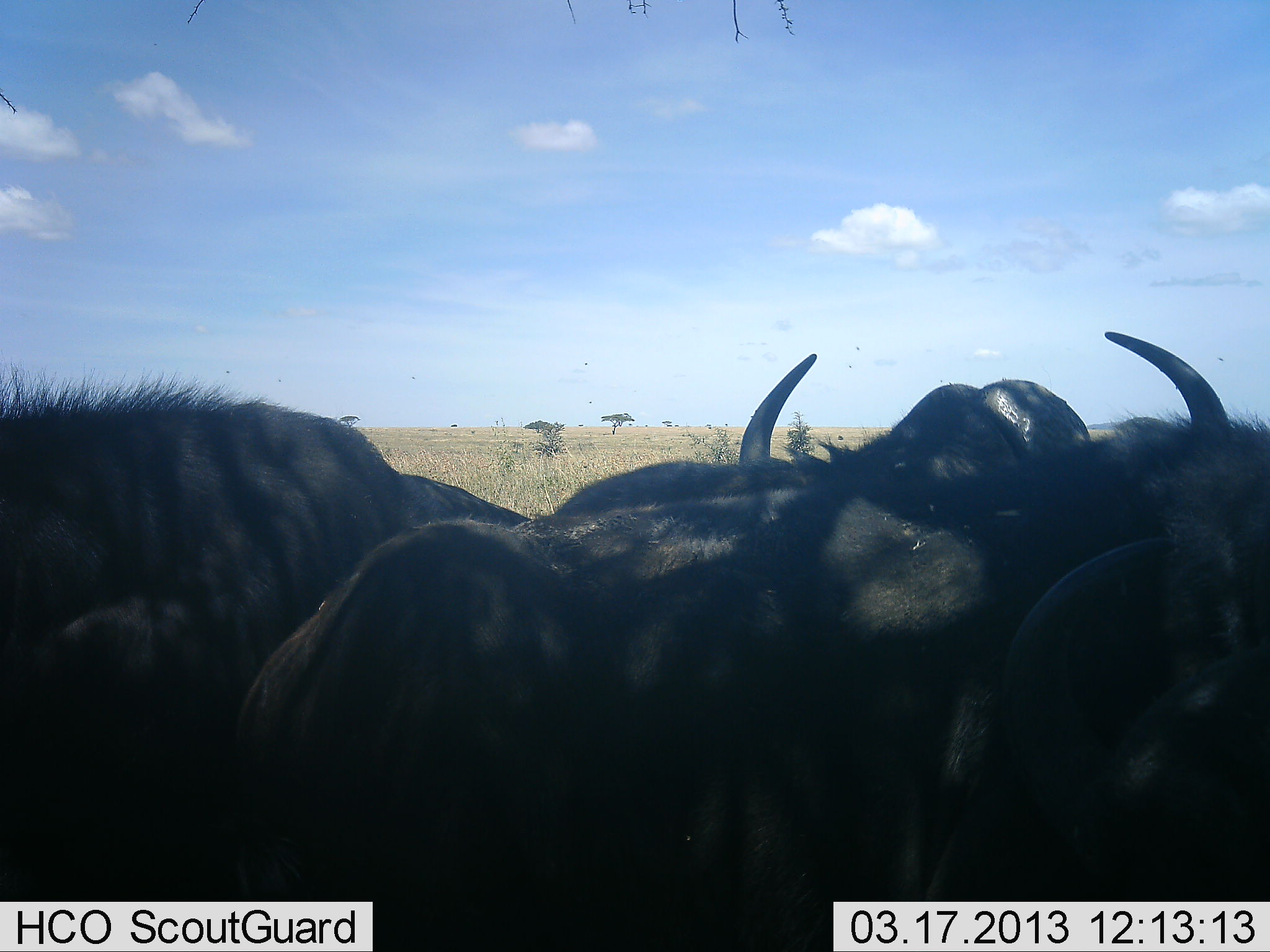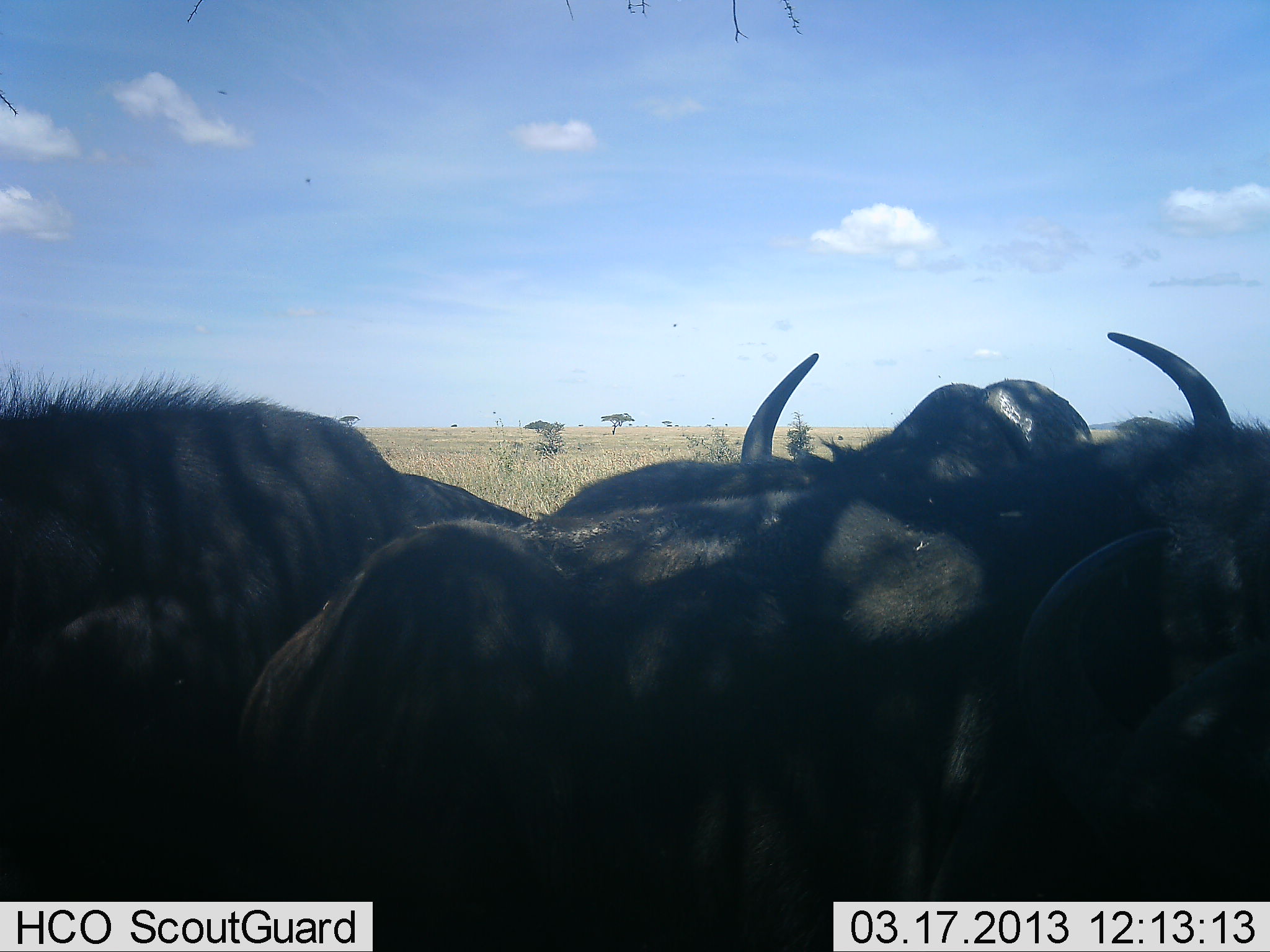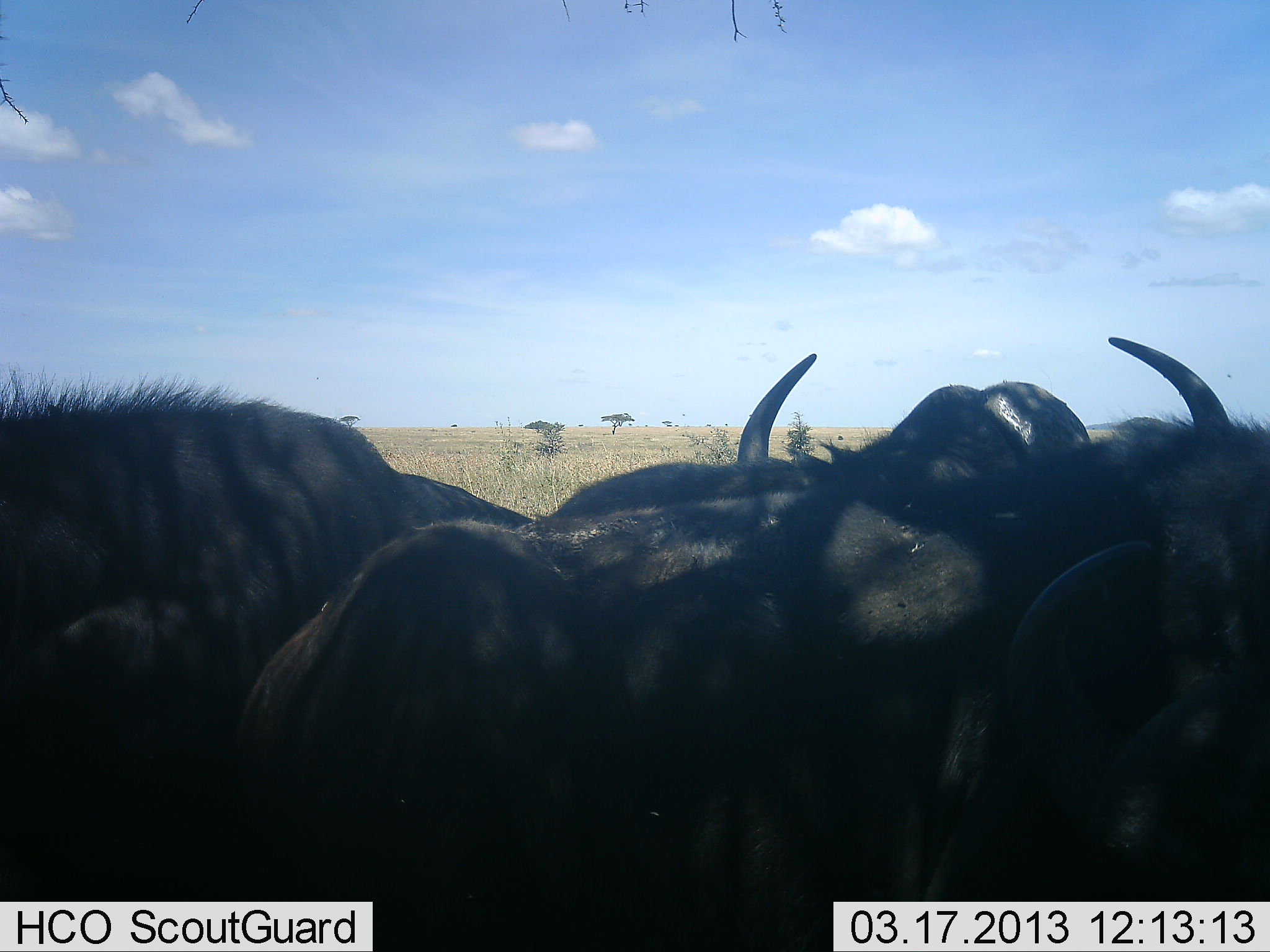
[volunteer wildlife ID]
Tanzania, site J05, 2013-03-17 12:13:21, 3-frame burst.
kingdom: Animalia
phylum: Chordata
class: Mammalia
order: Artiodactyla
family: Bovidae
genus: Connochaetes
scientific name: Connochaetes taurinus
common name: blue wildebeest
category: wildebeest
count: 4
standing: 79%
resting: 26%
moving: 5%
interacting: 16%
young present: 0%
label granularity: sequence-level